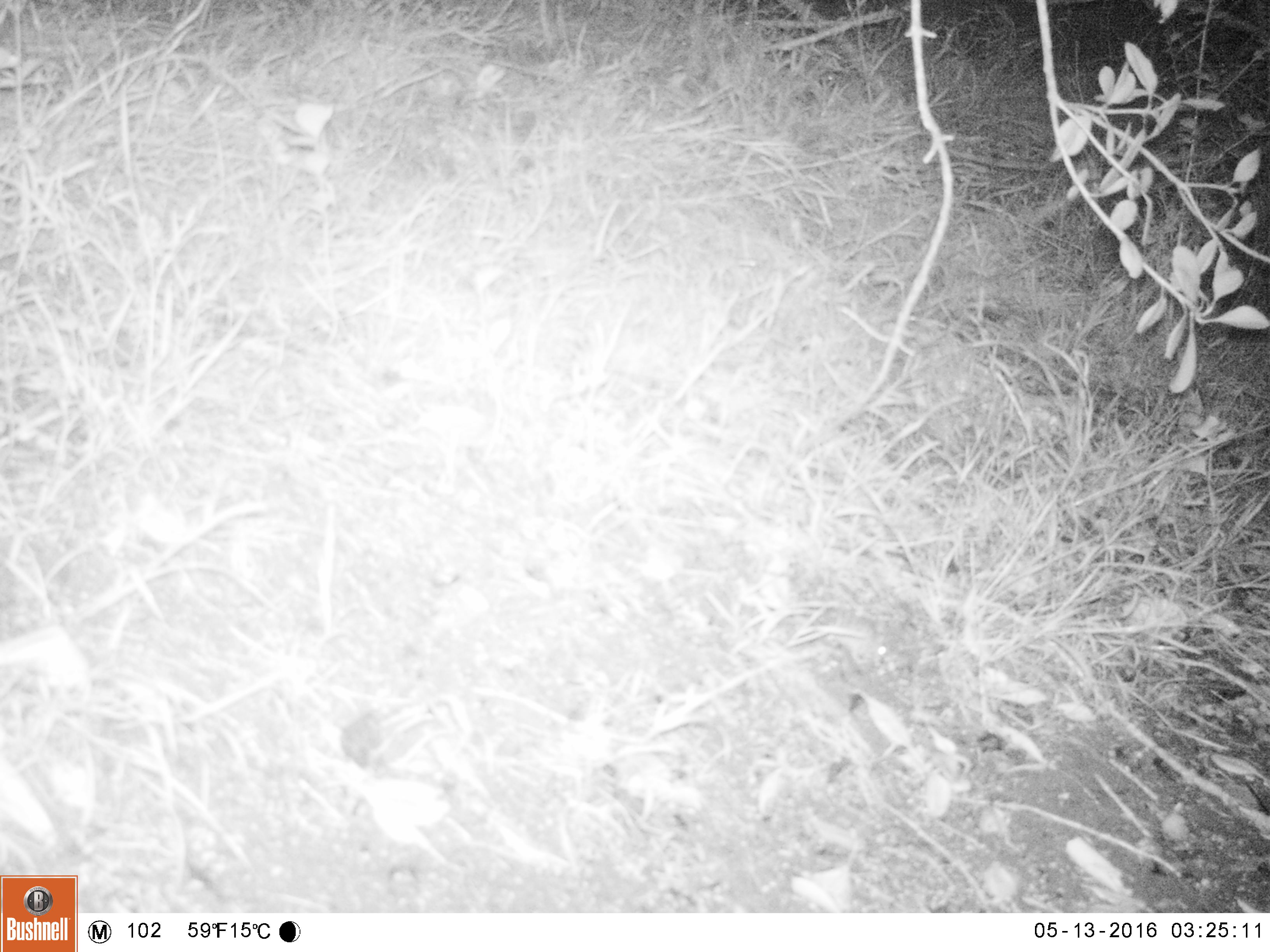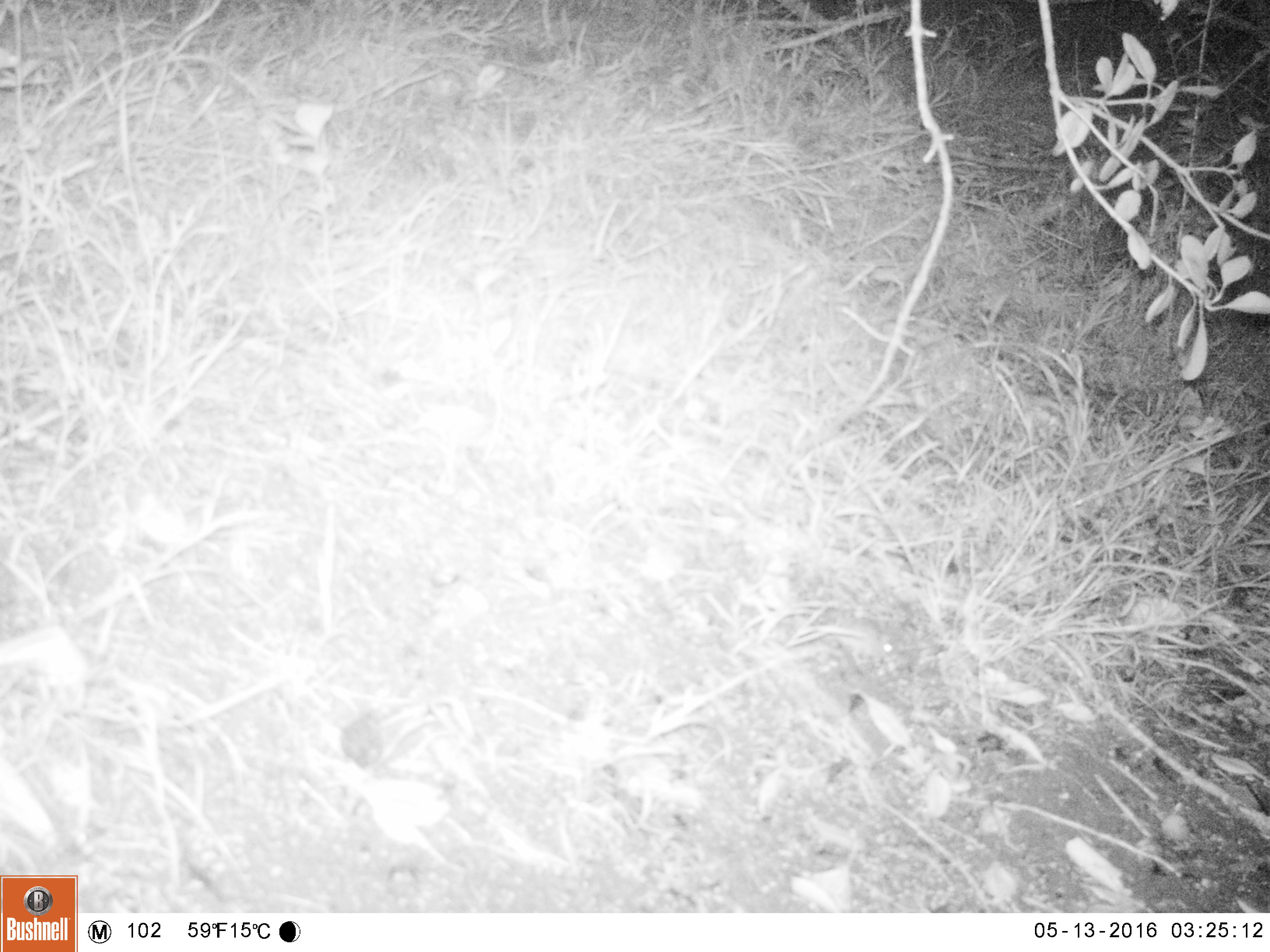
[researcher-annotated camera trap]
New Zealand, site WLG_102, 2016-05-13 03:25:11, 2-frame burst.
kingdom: Animalia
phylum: Chordata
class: Mammalia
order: Rodentia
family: Muridae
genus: Mus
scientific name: Mus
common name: mouse